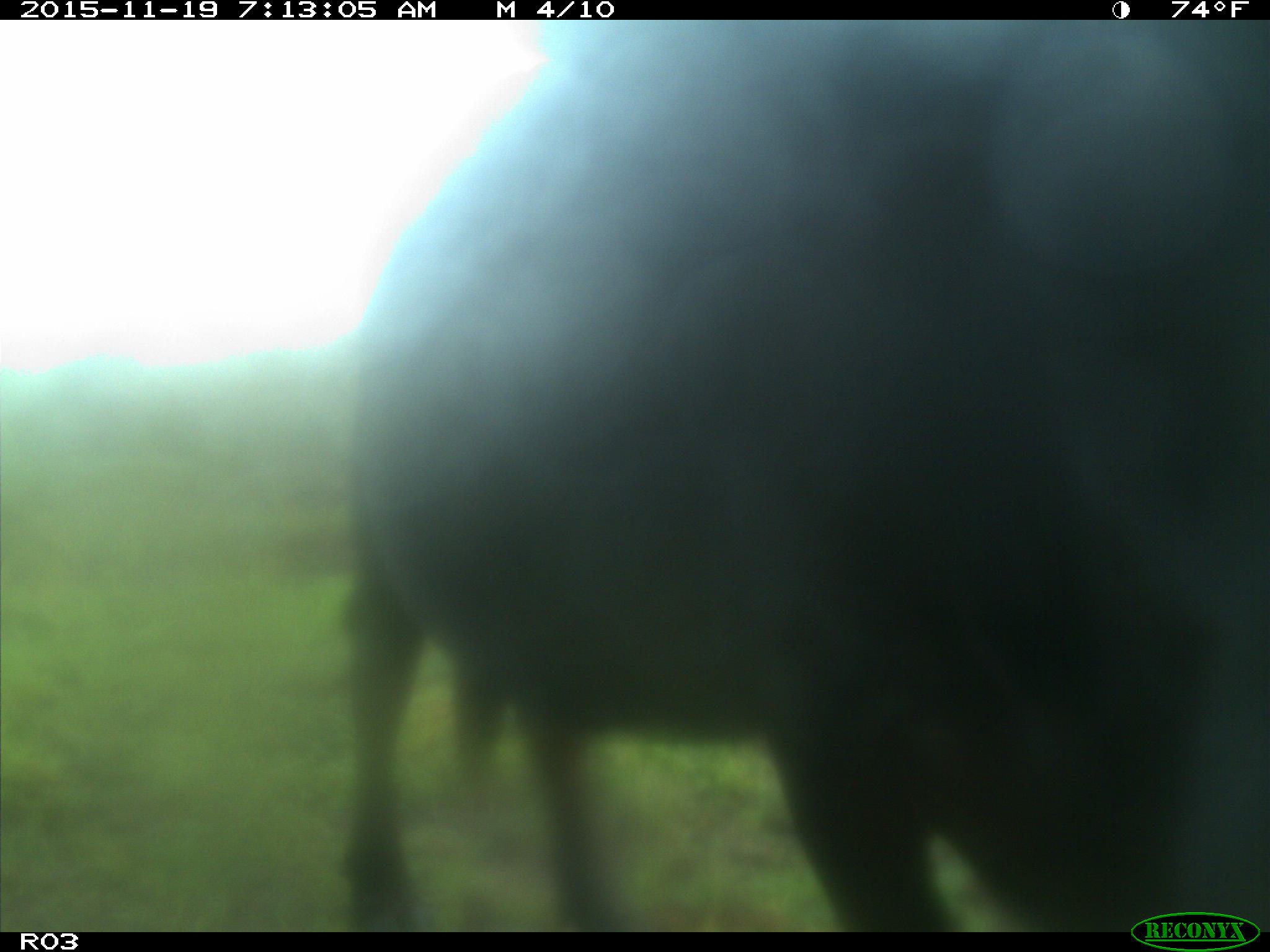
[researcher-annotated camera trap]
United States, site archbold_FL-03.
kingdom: Animalia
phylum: Chordata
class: Mammalia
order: Artiodactyla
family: Bovidae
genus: Bos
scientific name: Bos taurus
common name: domestic cow